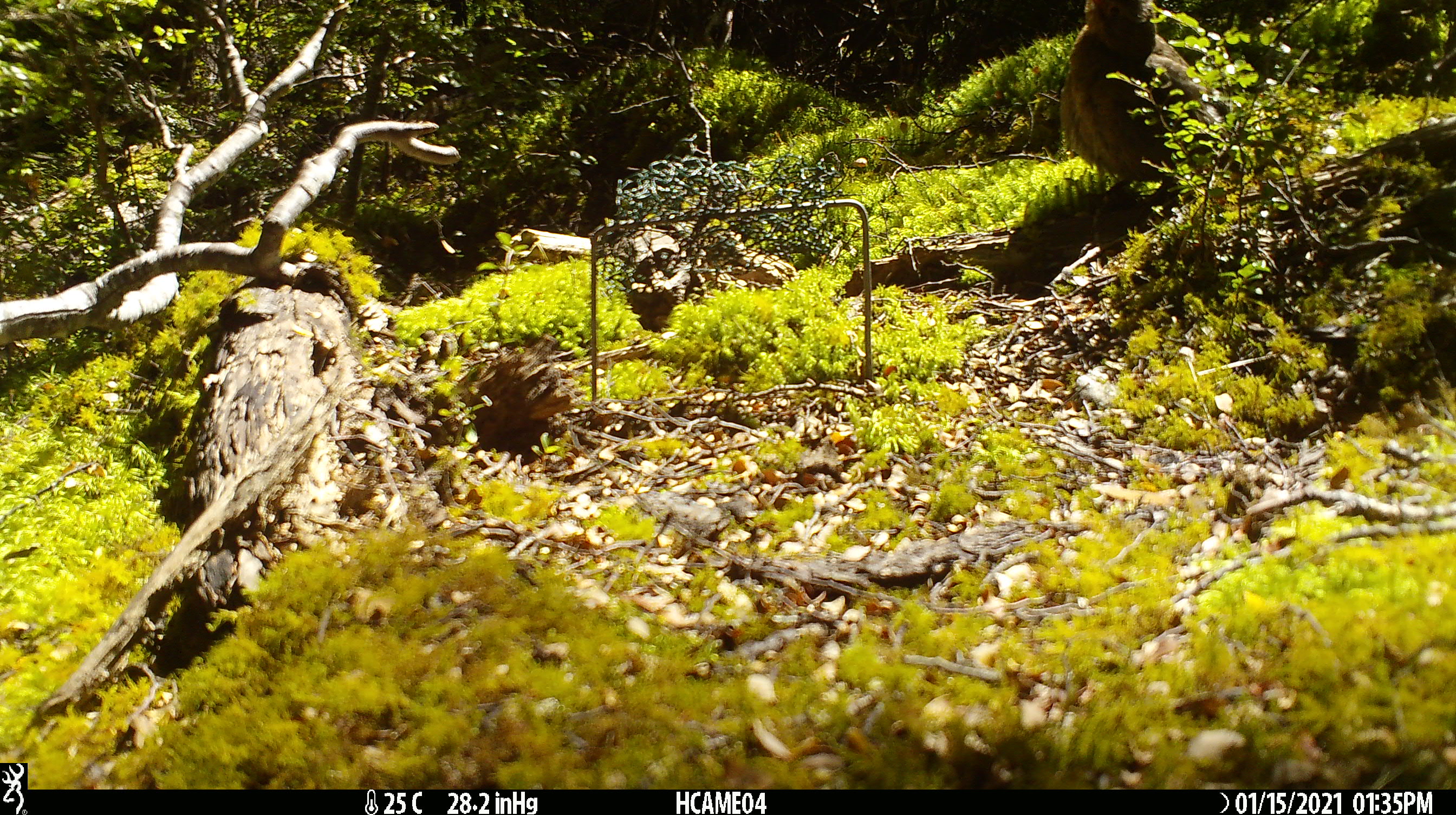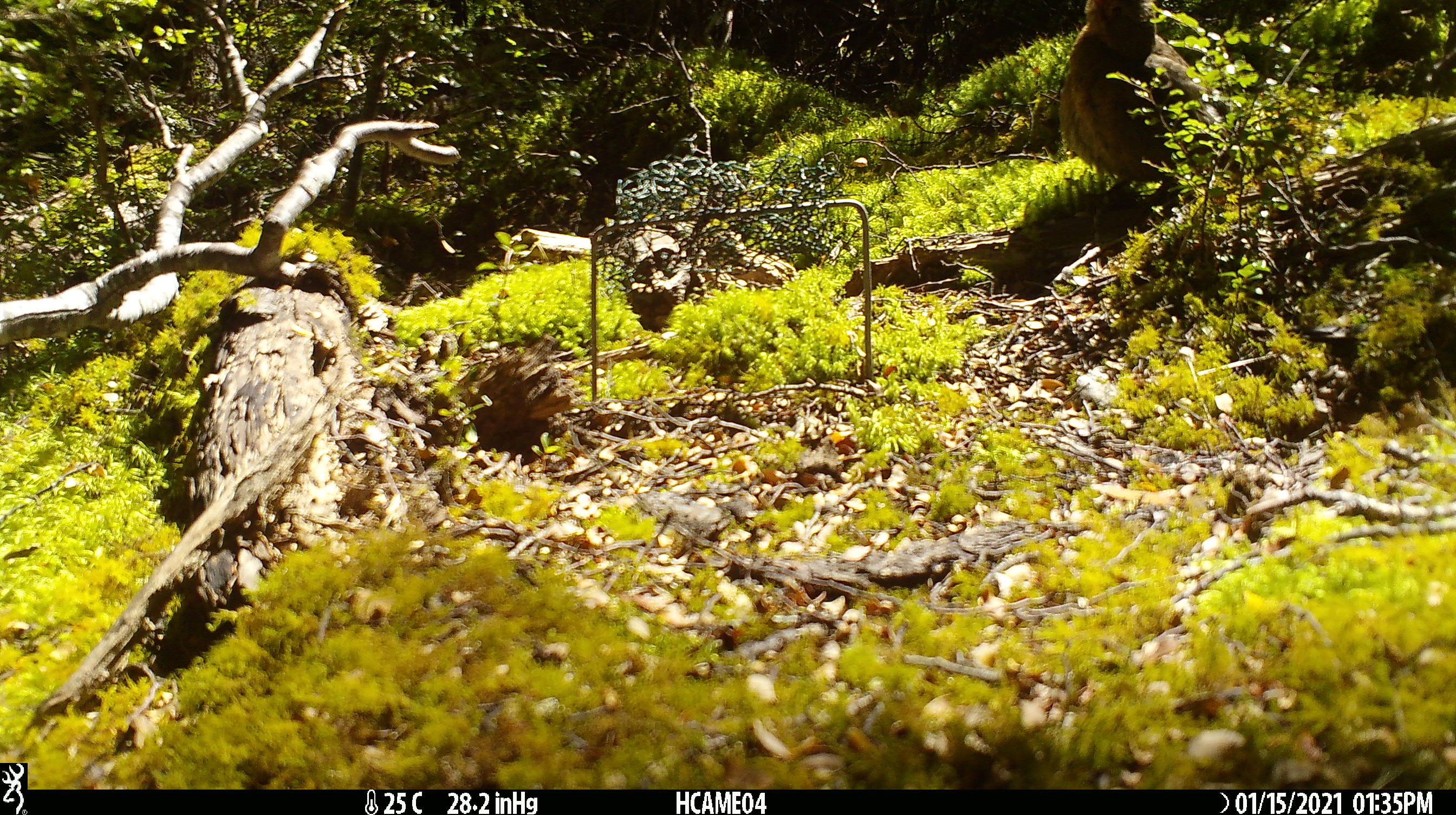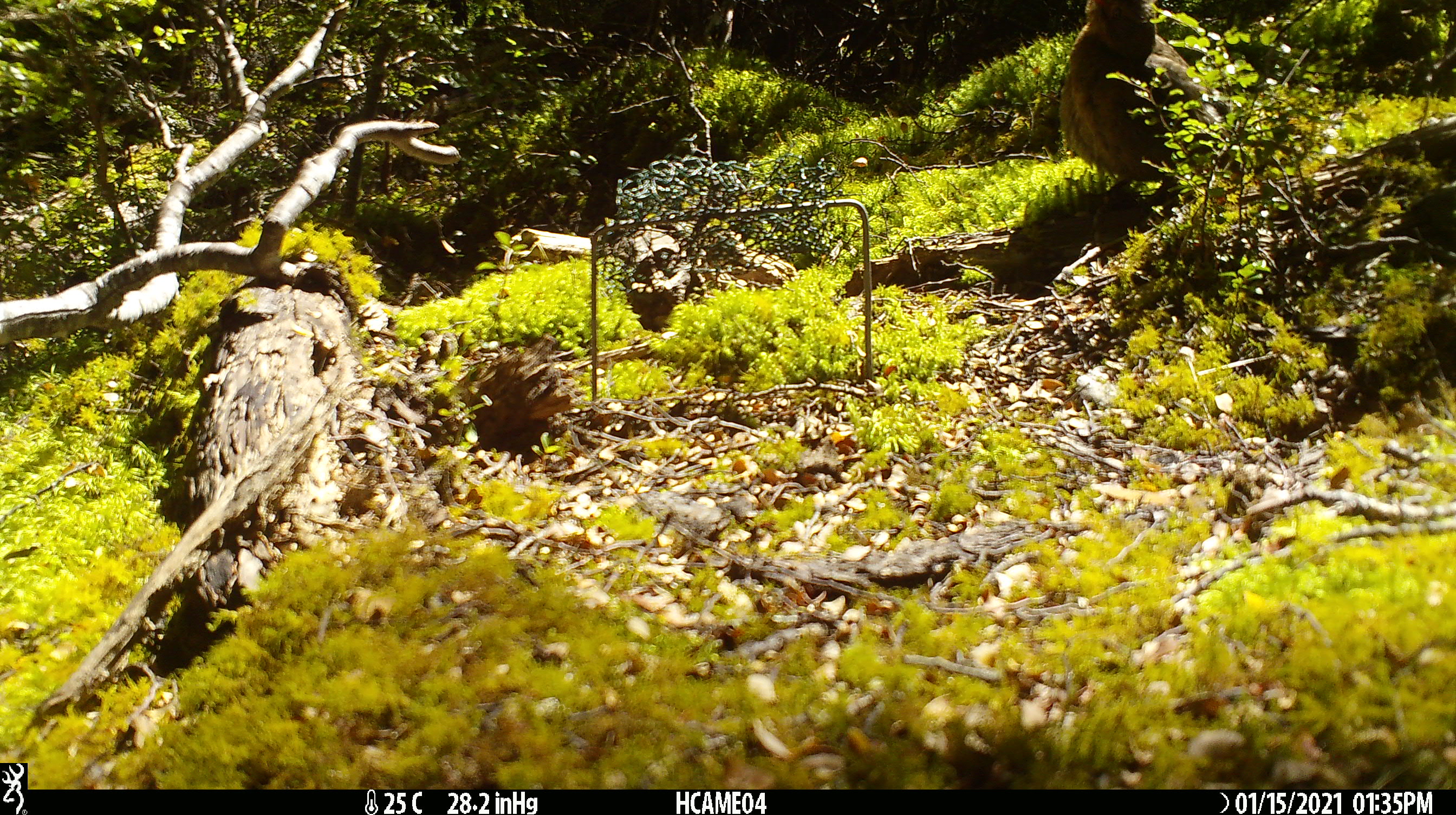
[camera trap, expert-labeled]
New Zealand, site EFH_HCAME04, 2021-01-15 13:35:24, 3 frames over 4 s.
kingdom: Animalia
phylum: Chordata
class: Aves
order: Passeriformes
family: Turdidae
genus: Turdus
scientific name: Turdus merula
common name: eurasian blackbird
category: blackbird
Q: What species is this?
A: Blackbird (eurasian blackbird) (Turdus merula).